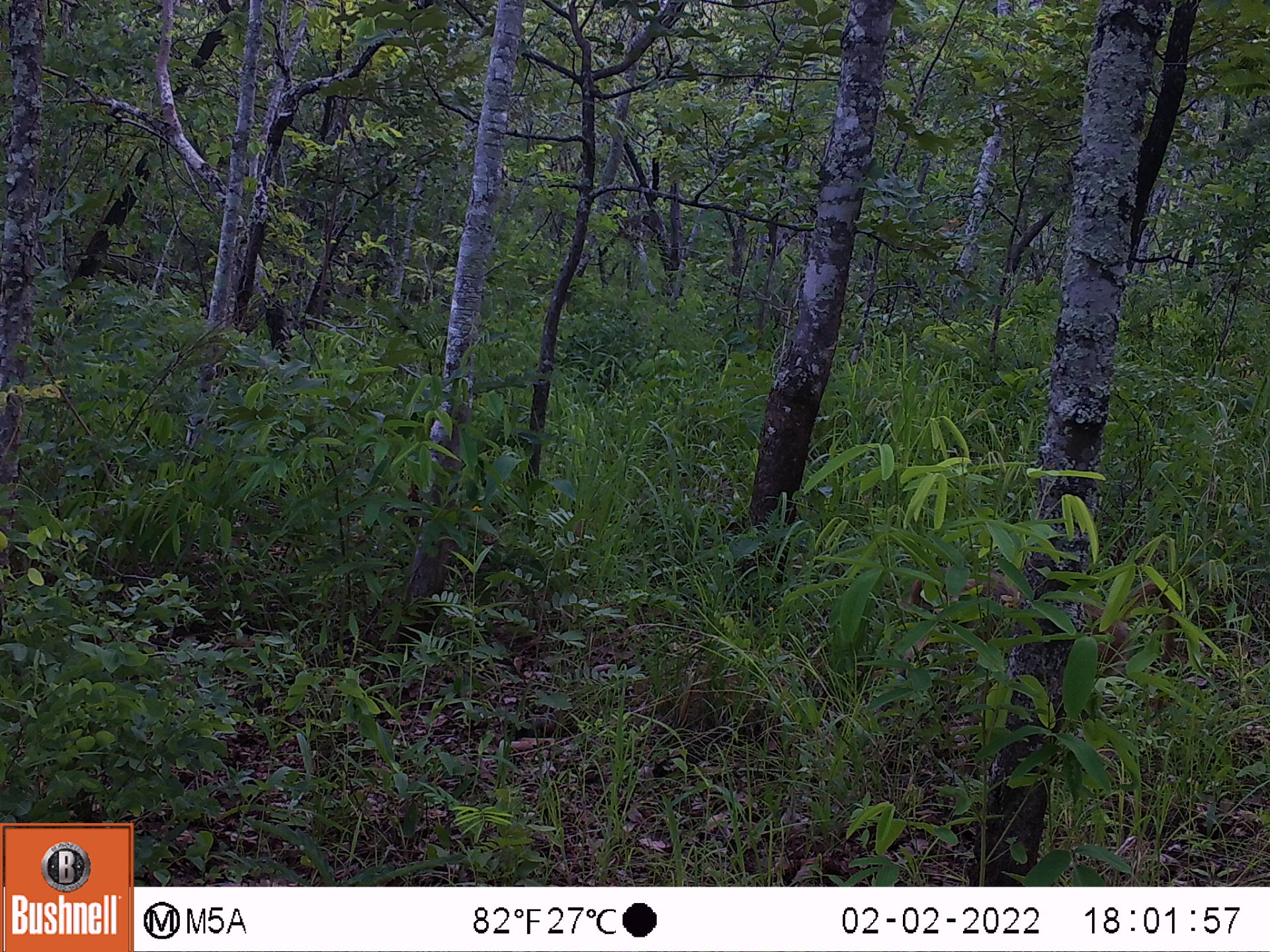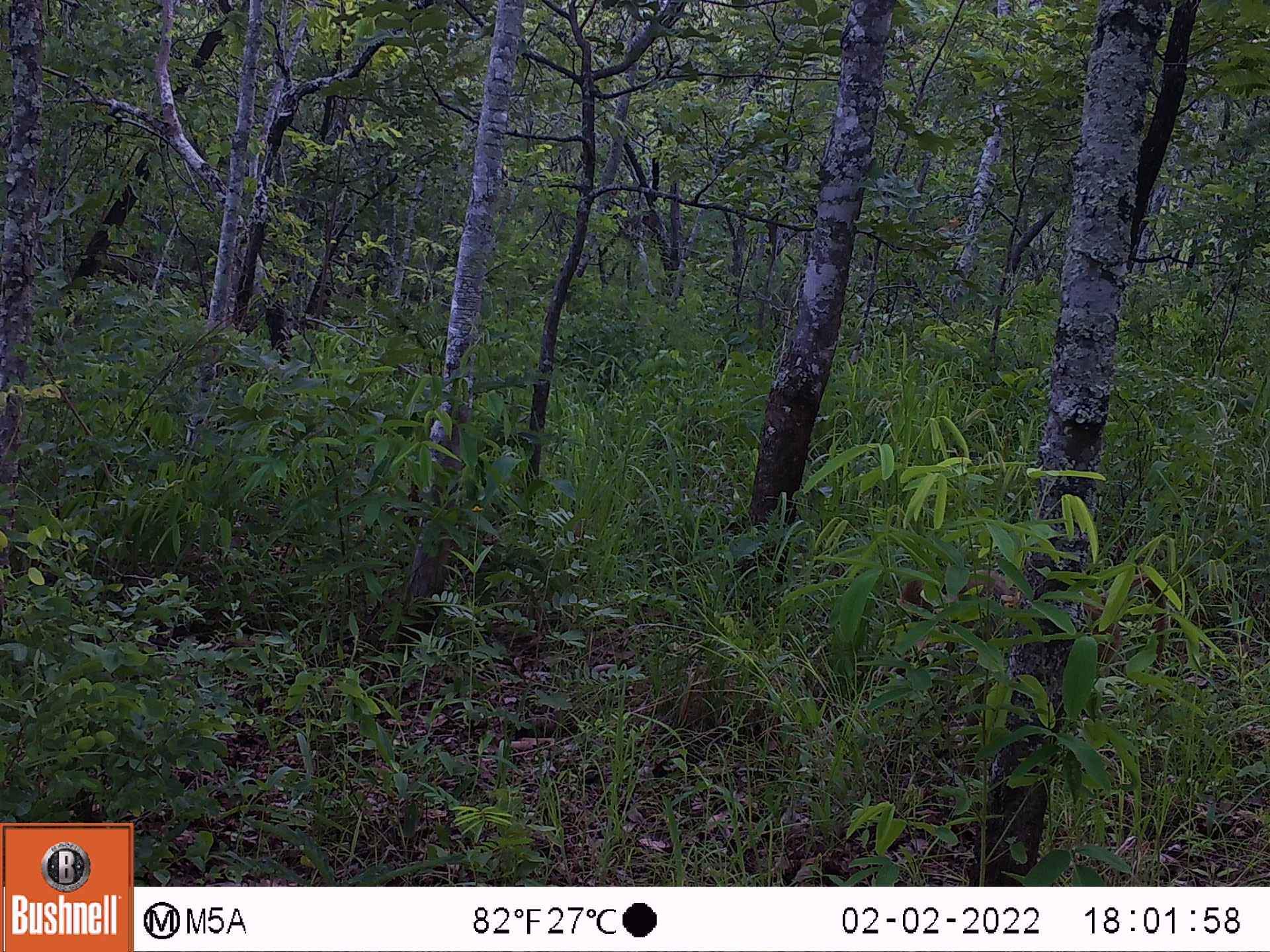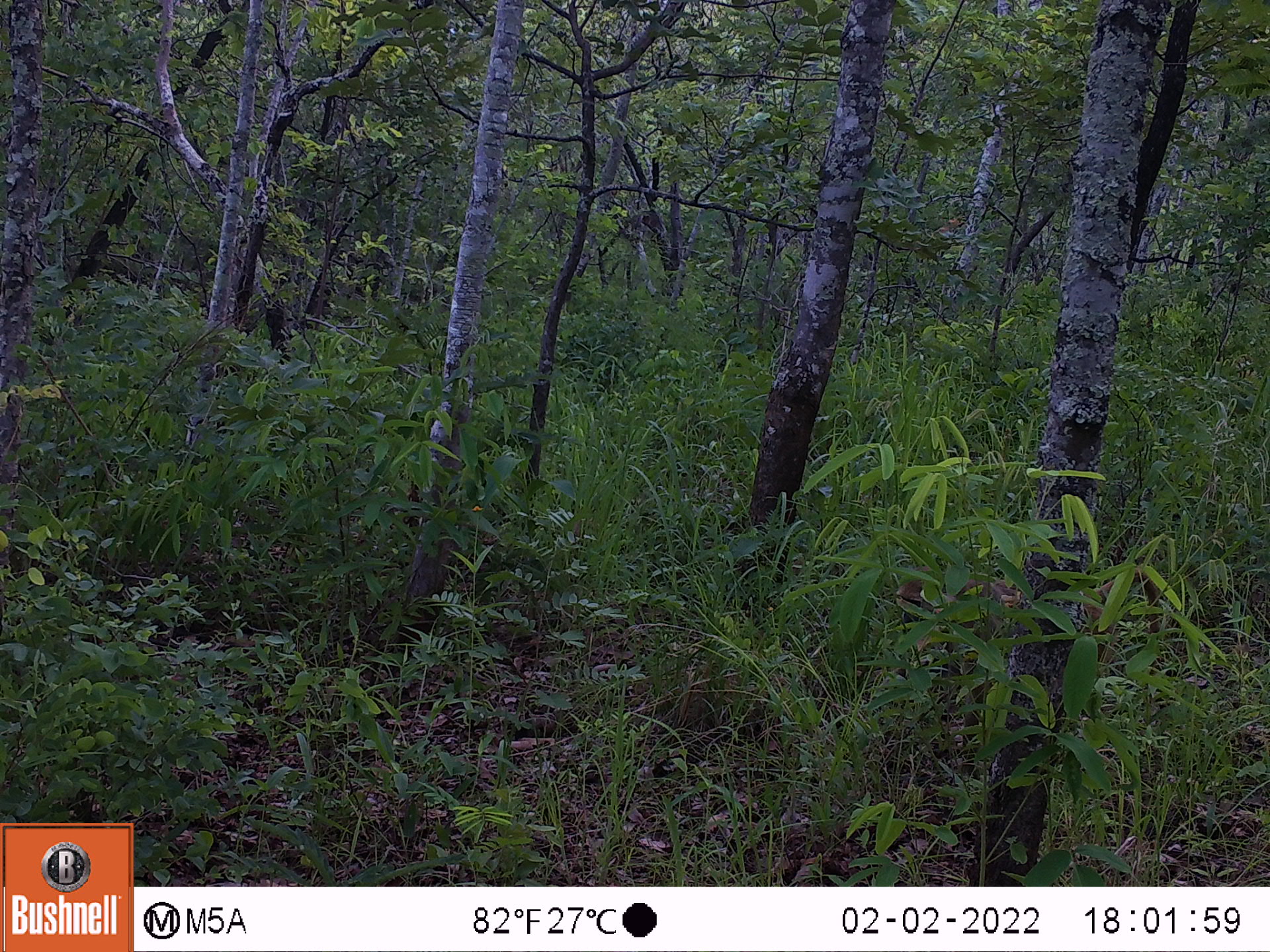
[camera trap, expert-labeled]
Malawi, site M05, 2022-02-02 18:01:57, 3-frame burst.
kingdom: Animalia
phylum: Chordata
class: Mammalia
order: Primates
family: Cercopithecidae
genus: Papio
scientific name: Papio cynocephalus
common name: yellow baboon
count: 1